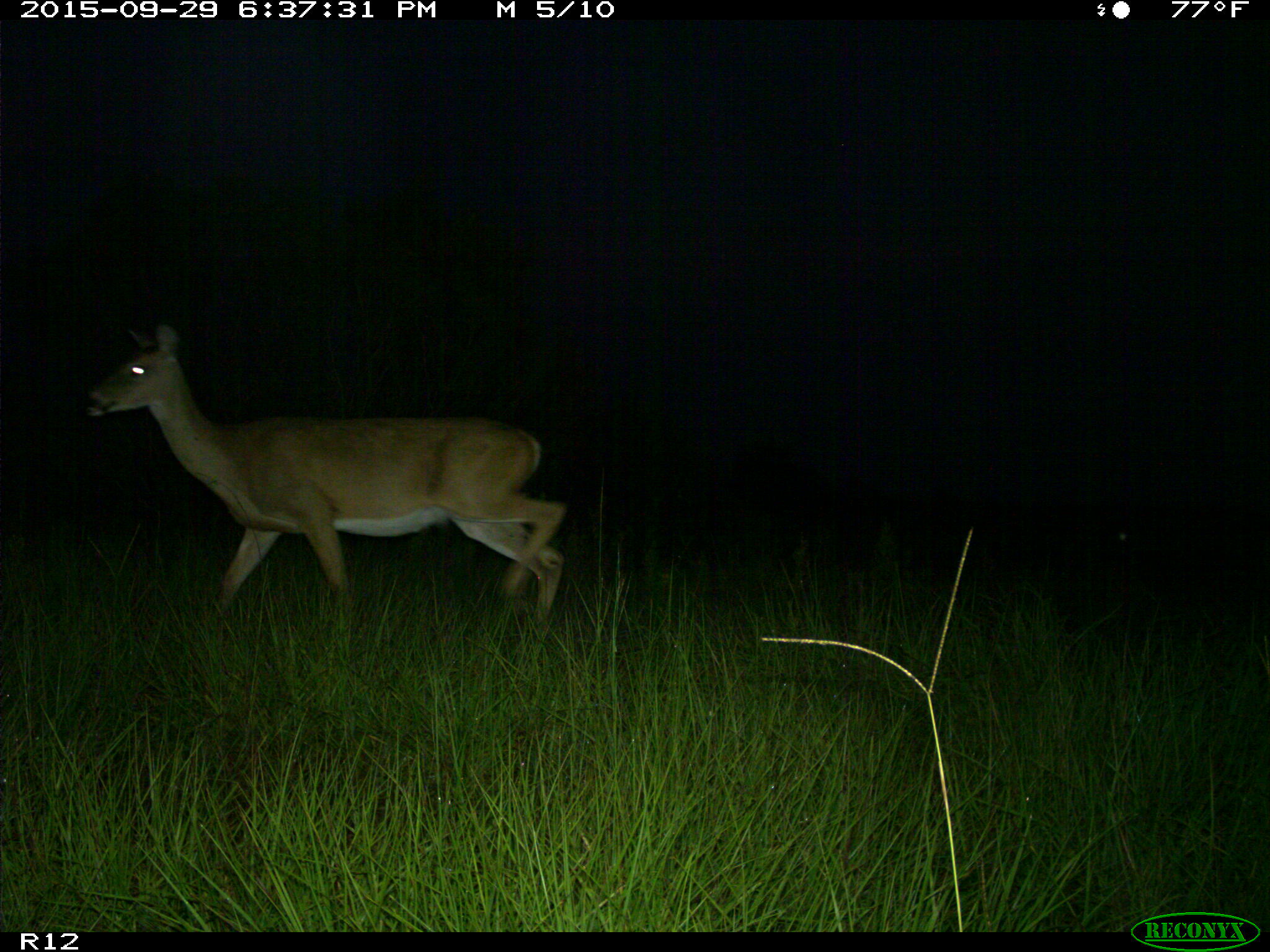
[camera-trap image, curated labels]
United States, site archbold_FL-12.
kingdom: Animalia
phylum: Chordata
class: Mammalia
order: Artiodactyla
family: Cervidae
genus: Odocoileus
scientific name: Odocoileus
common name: deer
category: unidentified deer